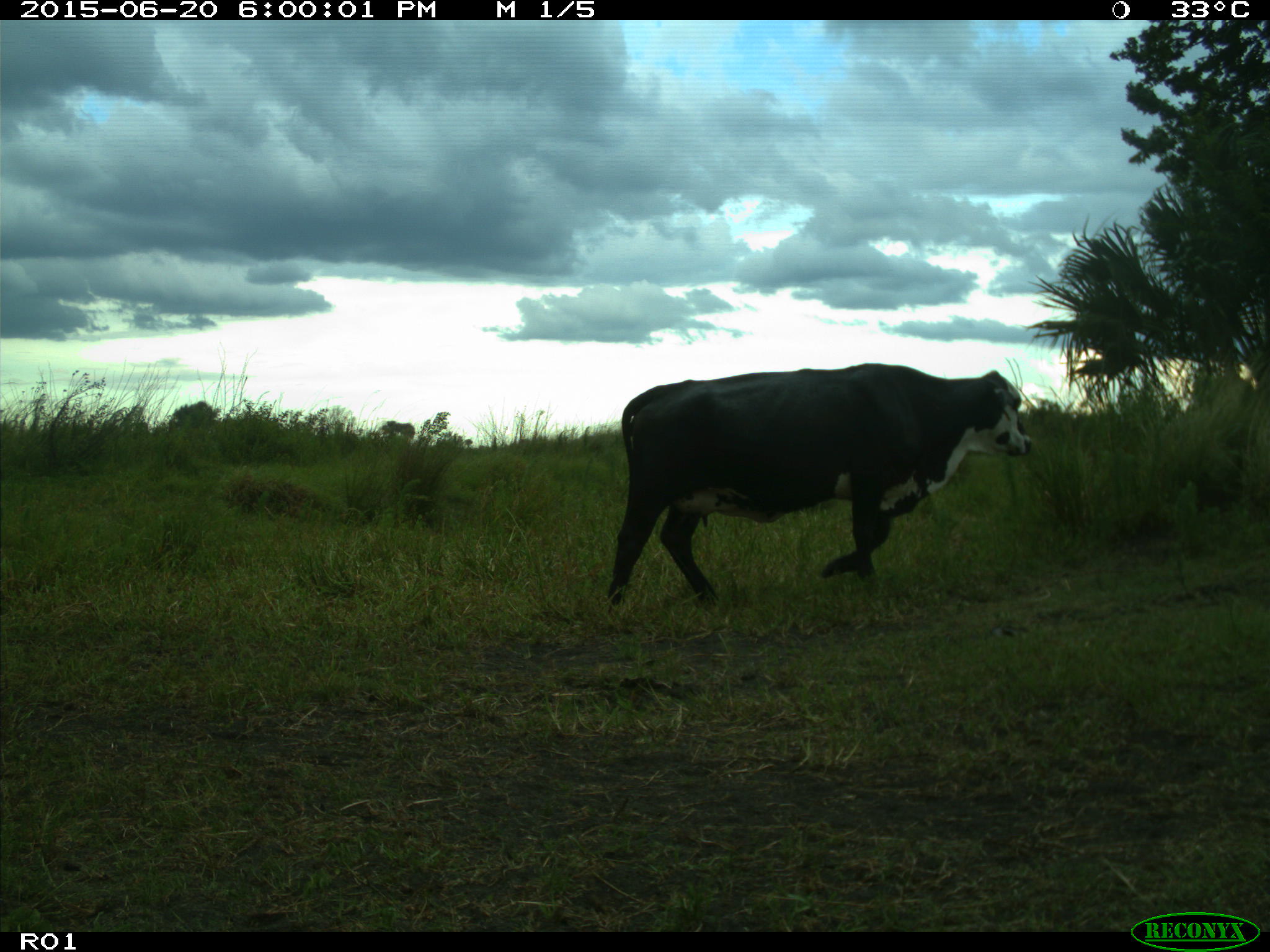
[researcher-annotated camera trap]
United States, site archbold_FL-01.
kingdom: Animalia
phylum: Chordata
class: Mammalia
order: Artiodactyla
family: Bovidae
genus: Bos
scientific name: Bos taurus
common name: domestic cow